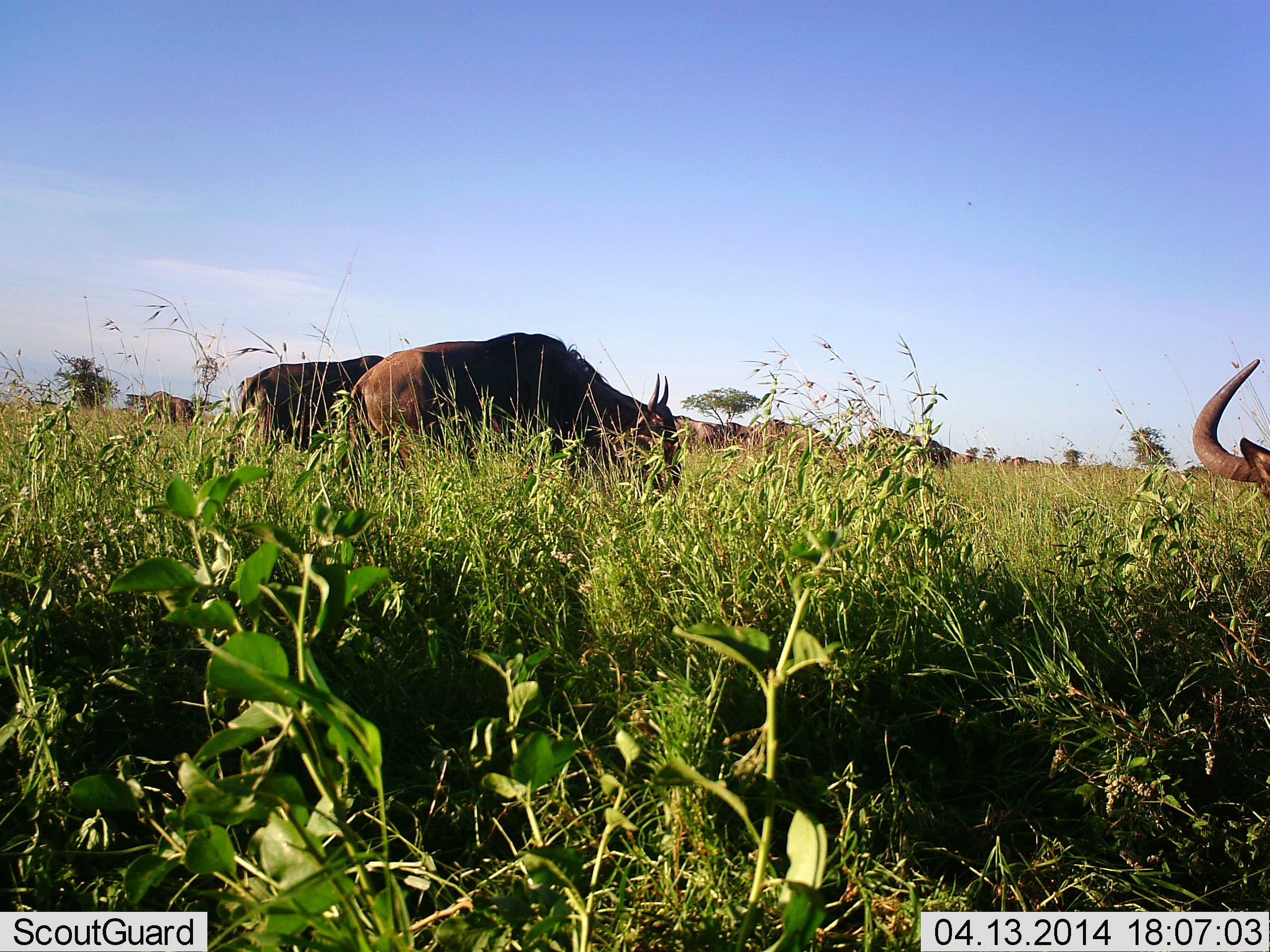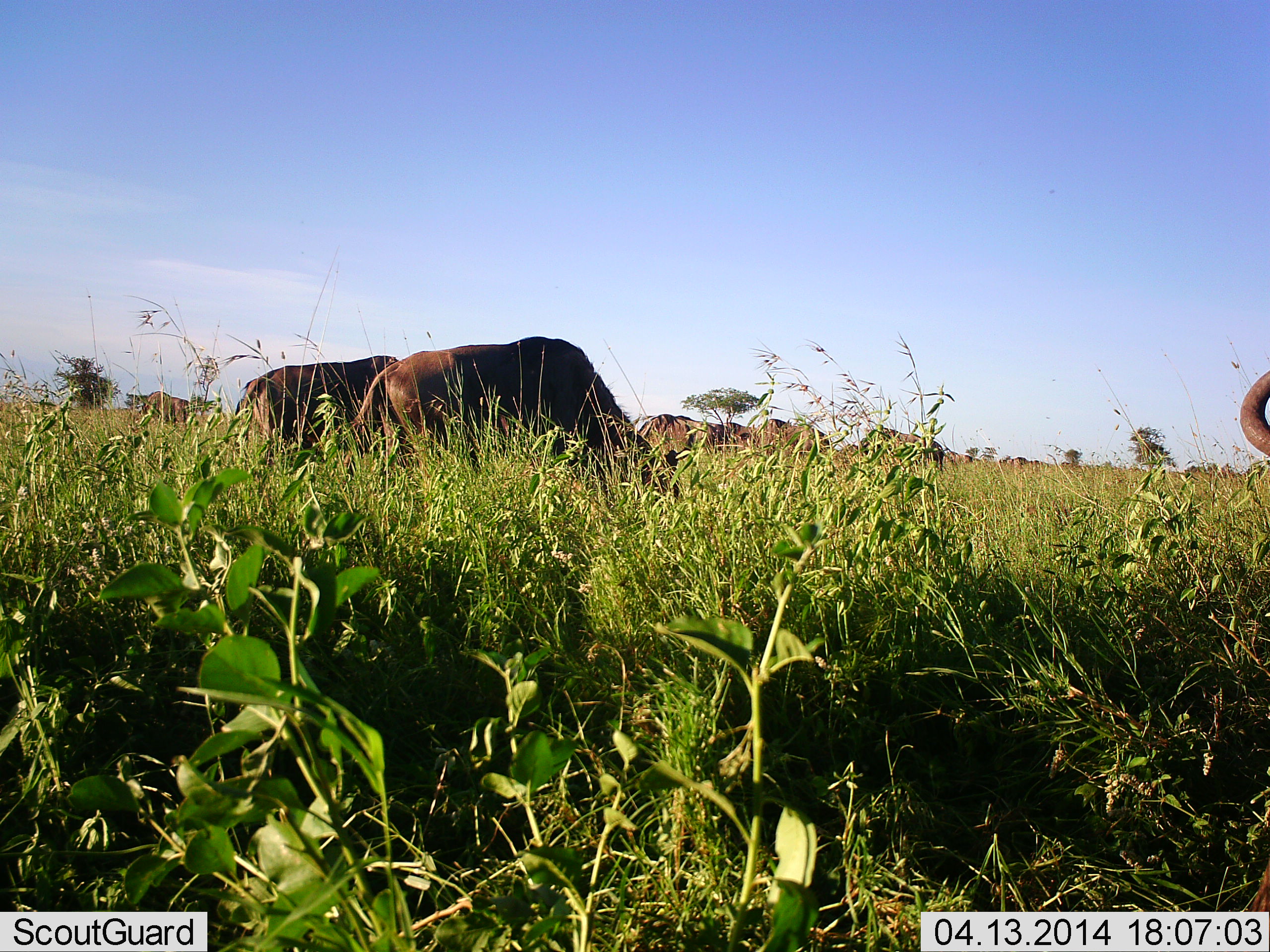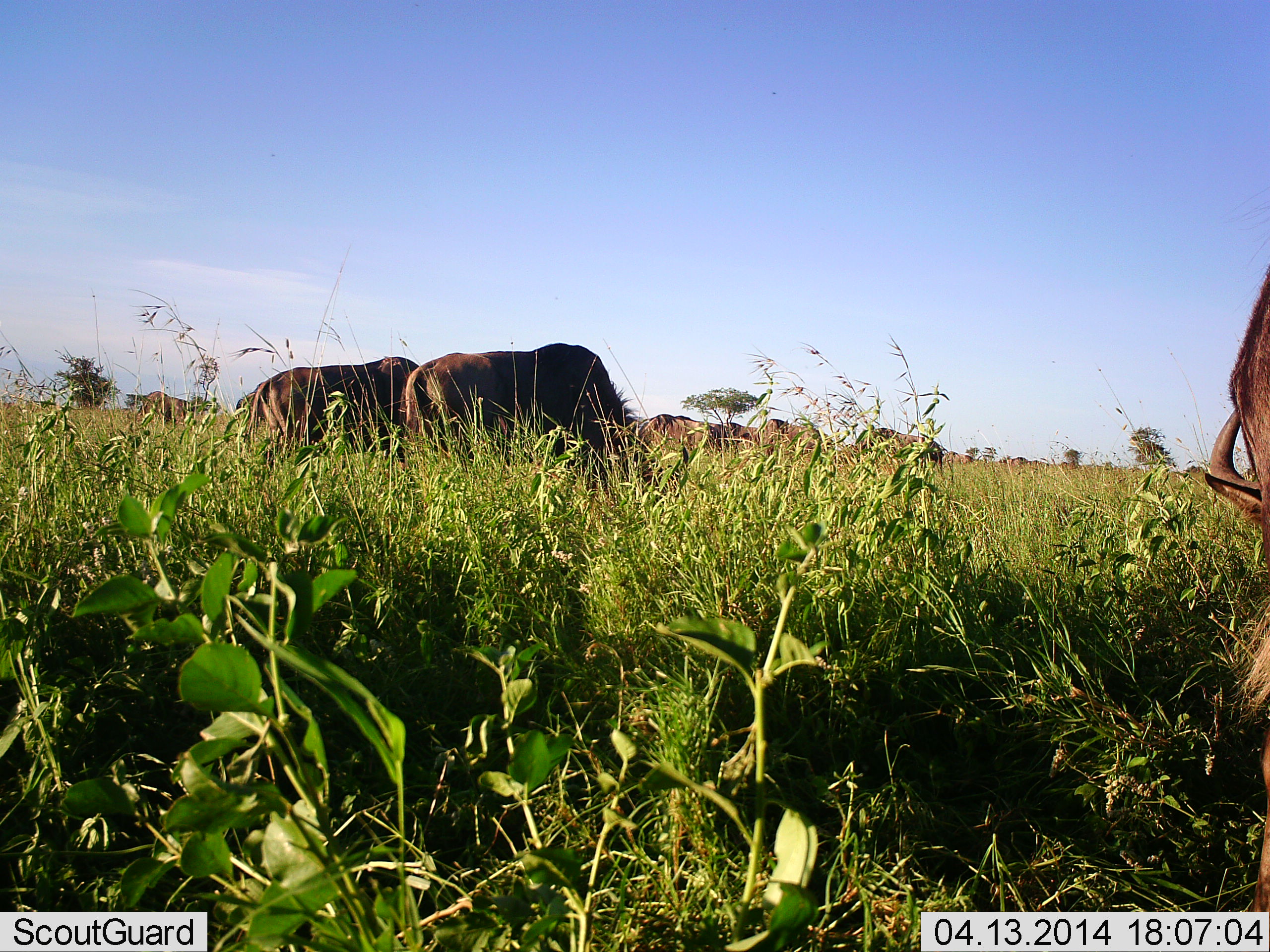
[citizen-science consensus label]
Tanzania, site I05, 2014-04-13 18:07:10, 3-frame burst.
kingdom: Animalia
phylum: Chordata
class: Mammalia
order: Artiodactyla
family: Bovidae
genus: Connochaetes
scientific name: Connochaetes taurinus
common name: blue wildebeest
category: wildebeest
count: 11-50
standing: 20%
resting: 0%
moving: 10%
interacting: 0%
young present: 0%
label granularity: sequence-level